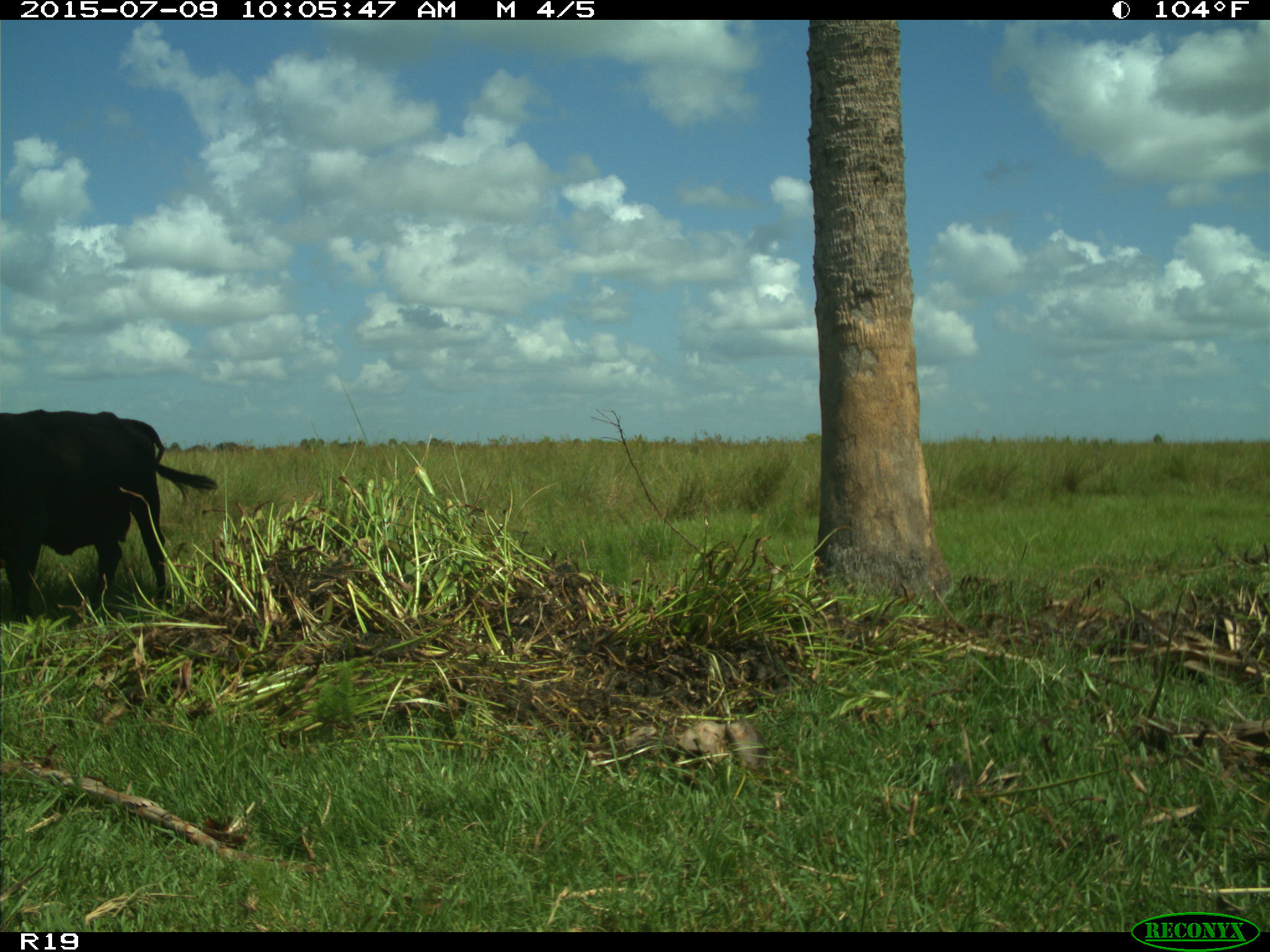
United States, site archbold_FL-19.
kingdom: Animalia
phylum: Chordata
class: Mammalia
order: Artiodactyla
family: Bovidae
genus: Bos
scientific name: Bos taurus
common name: domestic cow